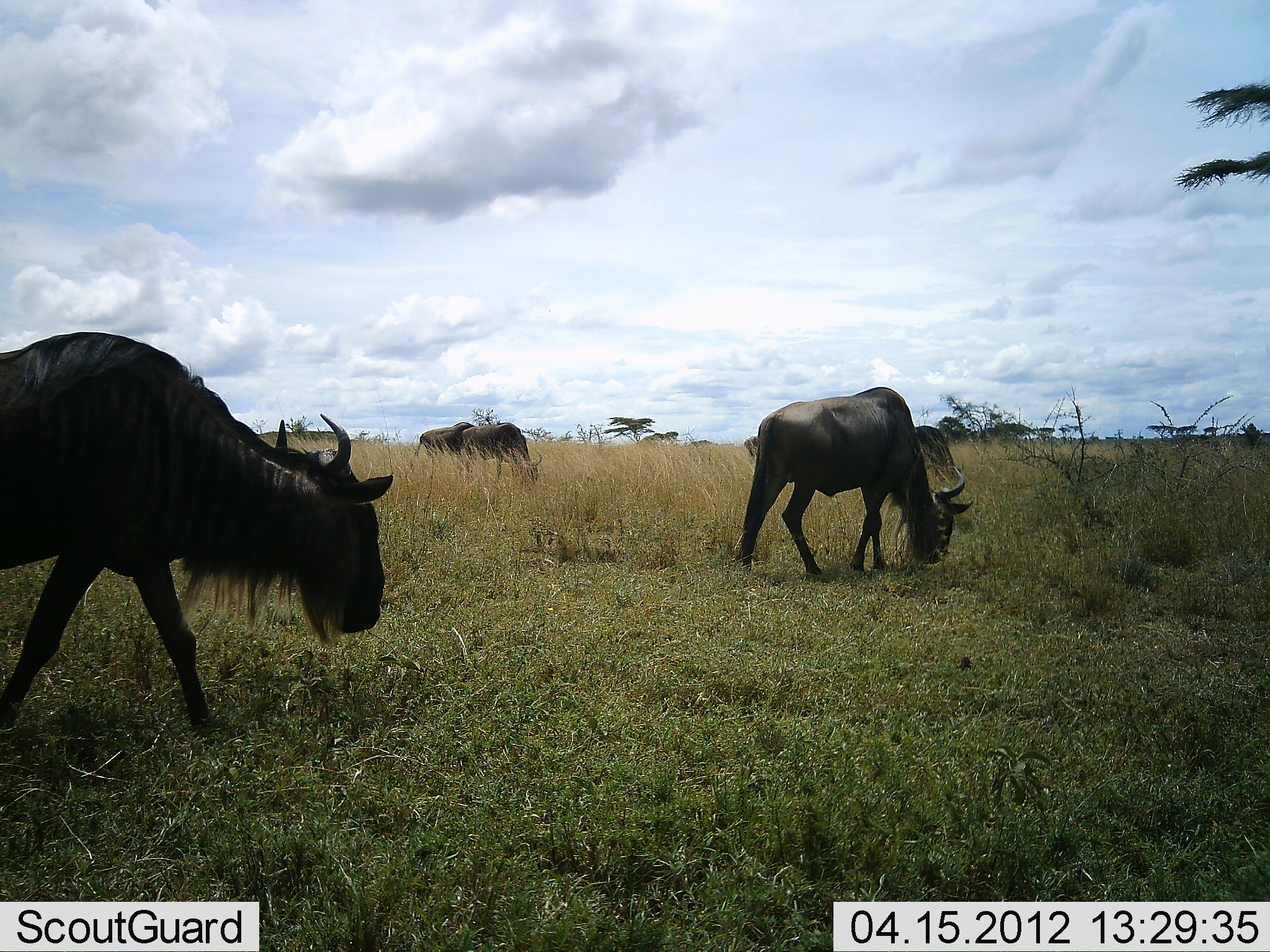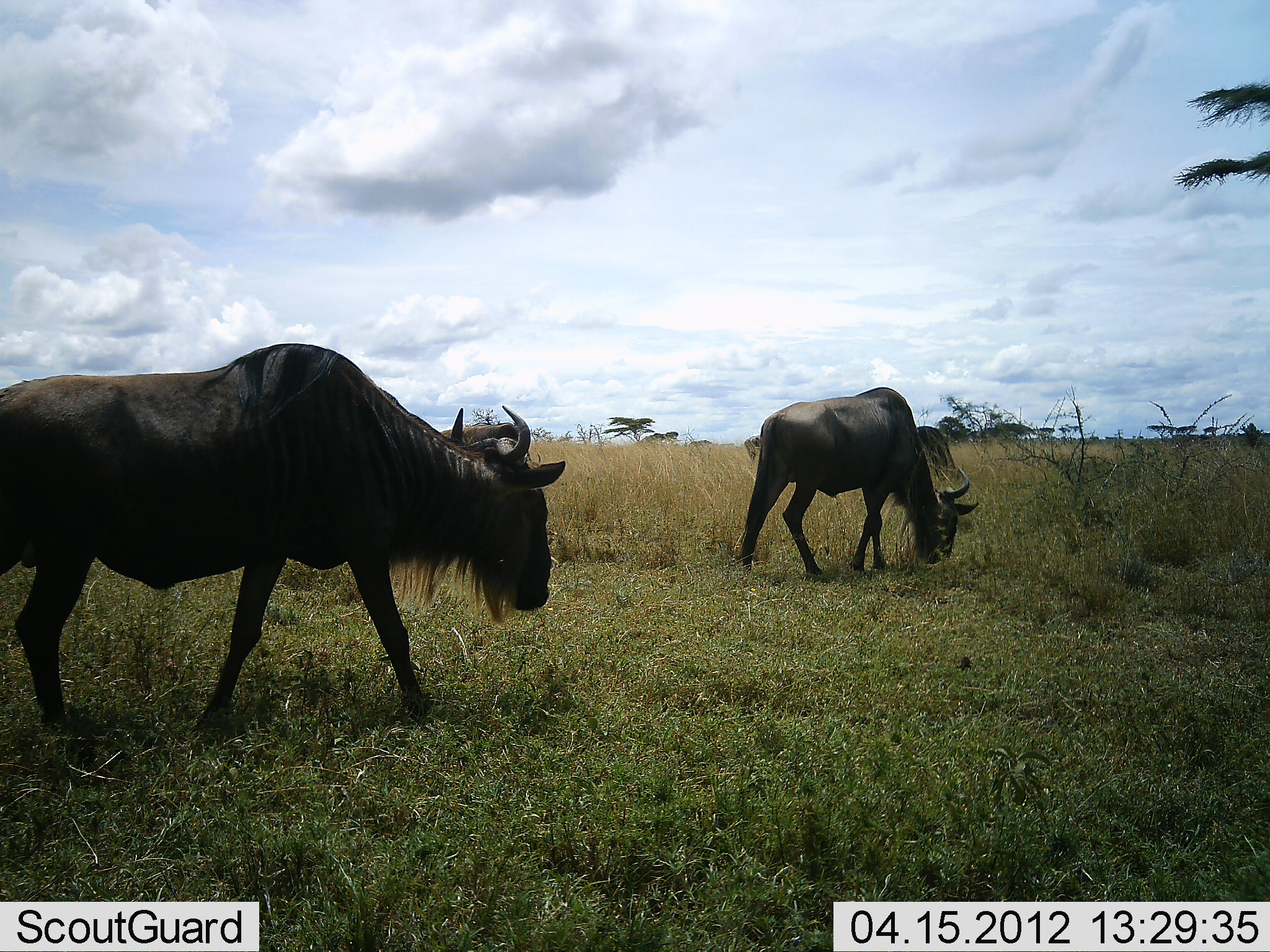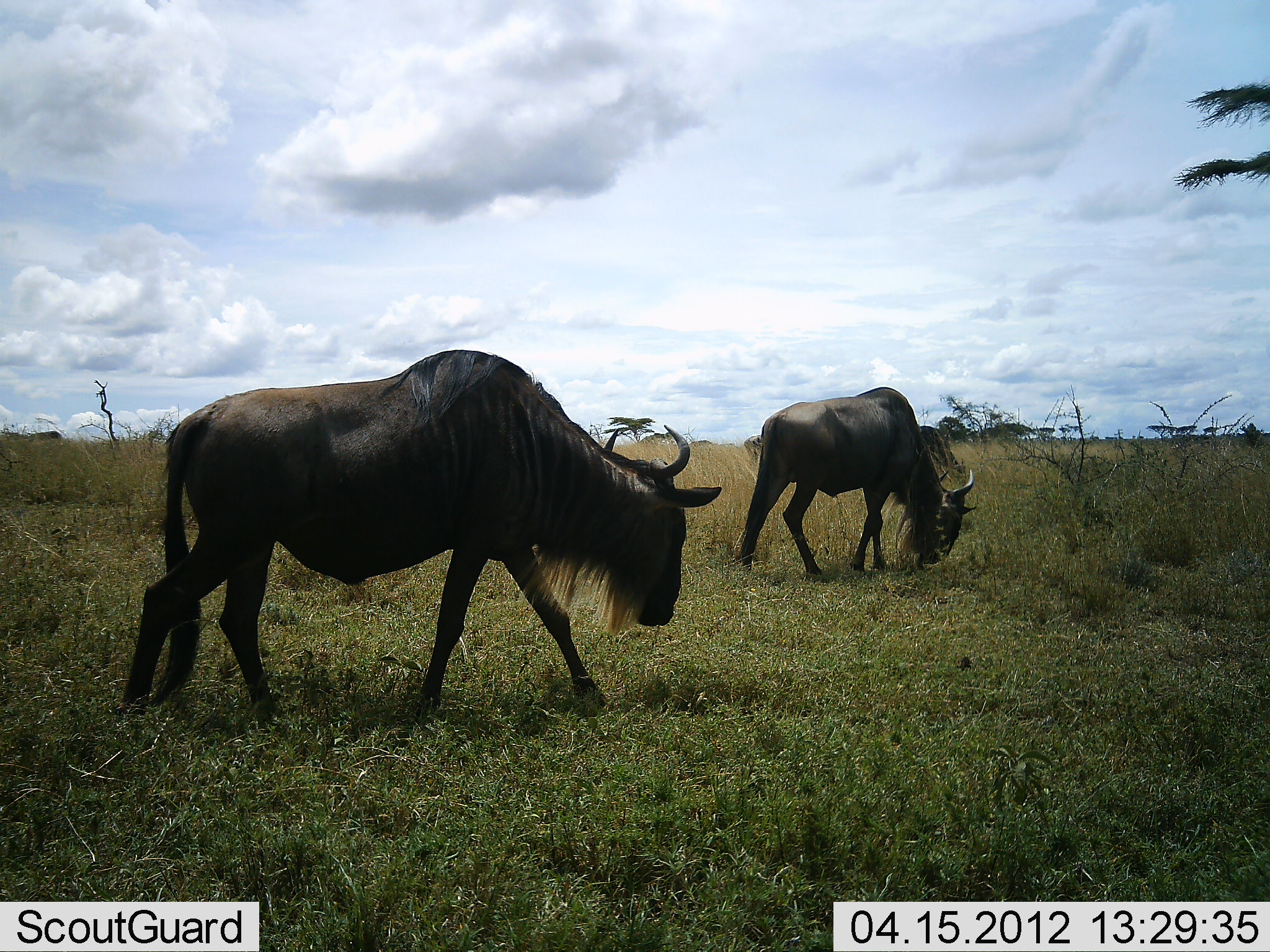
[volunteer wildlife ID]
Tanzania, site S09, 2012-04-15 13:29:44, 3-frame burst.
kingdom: Animalia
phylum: Chordata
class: Mammalia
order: Artiodactyla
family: Bovidae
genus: Connochaetes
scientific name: Connochaetes taurinus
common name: blue wildebeest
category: wildebeest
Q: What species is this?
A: Wildebeest (blue wildebeest) (Connochaetes taurinus).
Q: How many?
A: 4.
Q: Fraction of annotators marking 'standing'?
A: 29%.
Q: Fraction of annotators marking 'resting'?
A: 0%.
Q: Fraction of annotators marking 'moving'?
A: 81%.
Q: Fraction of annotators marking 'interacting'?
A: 0%.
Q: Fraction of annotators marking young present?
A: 0%.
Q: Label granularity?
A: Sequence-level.